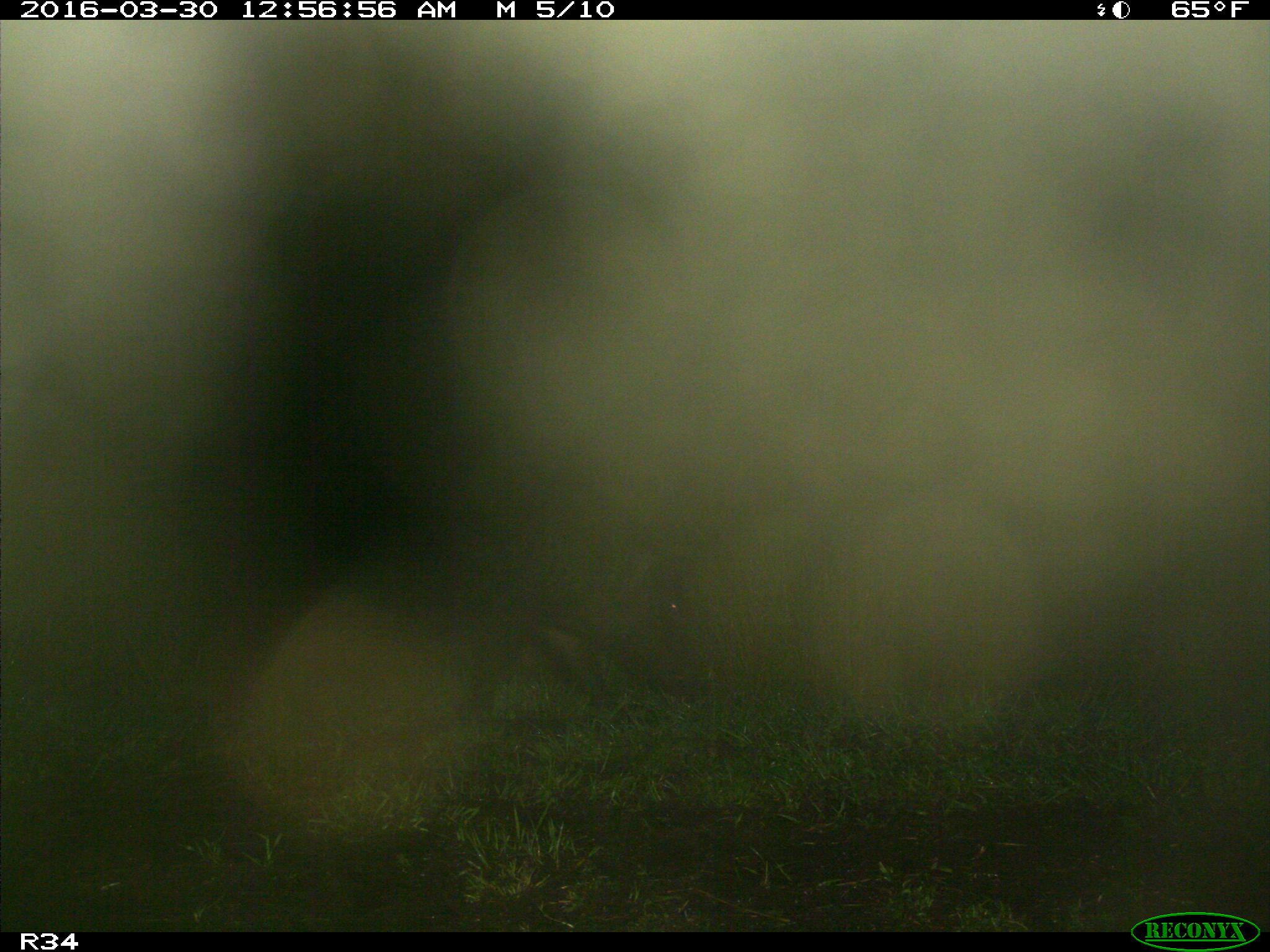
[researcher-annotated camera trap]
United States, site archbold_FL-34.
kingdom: Animalia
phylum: Chordata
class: Mammalia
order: Artiodactyla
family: Suidae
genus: Sus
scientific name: Sus scrofa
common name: wild boar